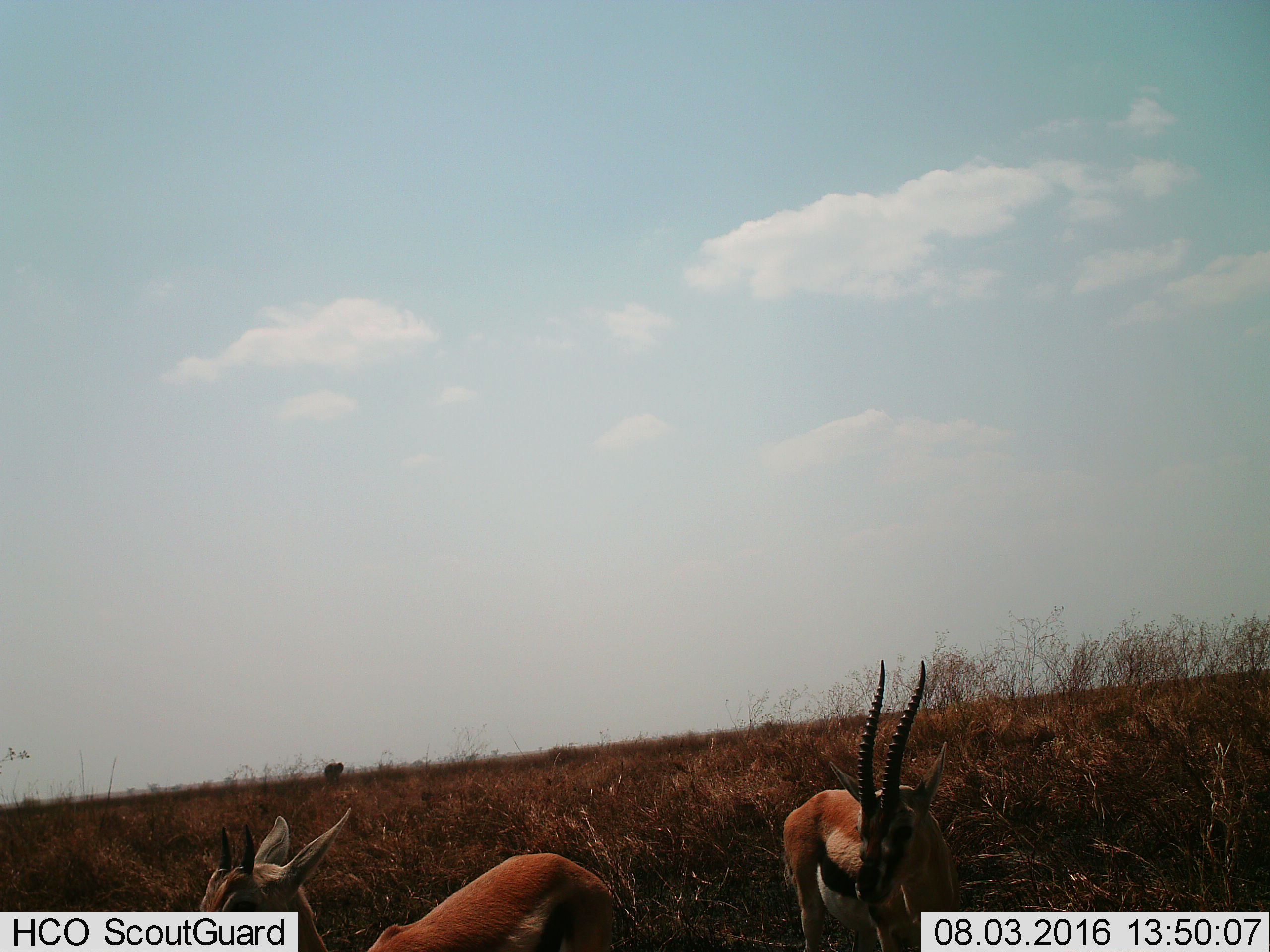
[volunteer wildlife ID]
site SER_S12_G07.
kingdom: Animalia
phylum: Chordata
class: Mammalia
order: Artiodactyla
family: Bovidae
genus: Eudorcas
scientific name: Eudorcas thomsonii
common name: thomson's gazelle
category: gazellethomsons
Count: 2.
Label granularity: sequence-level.